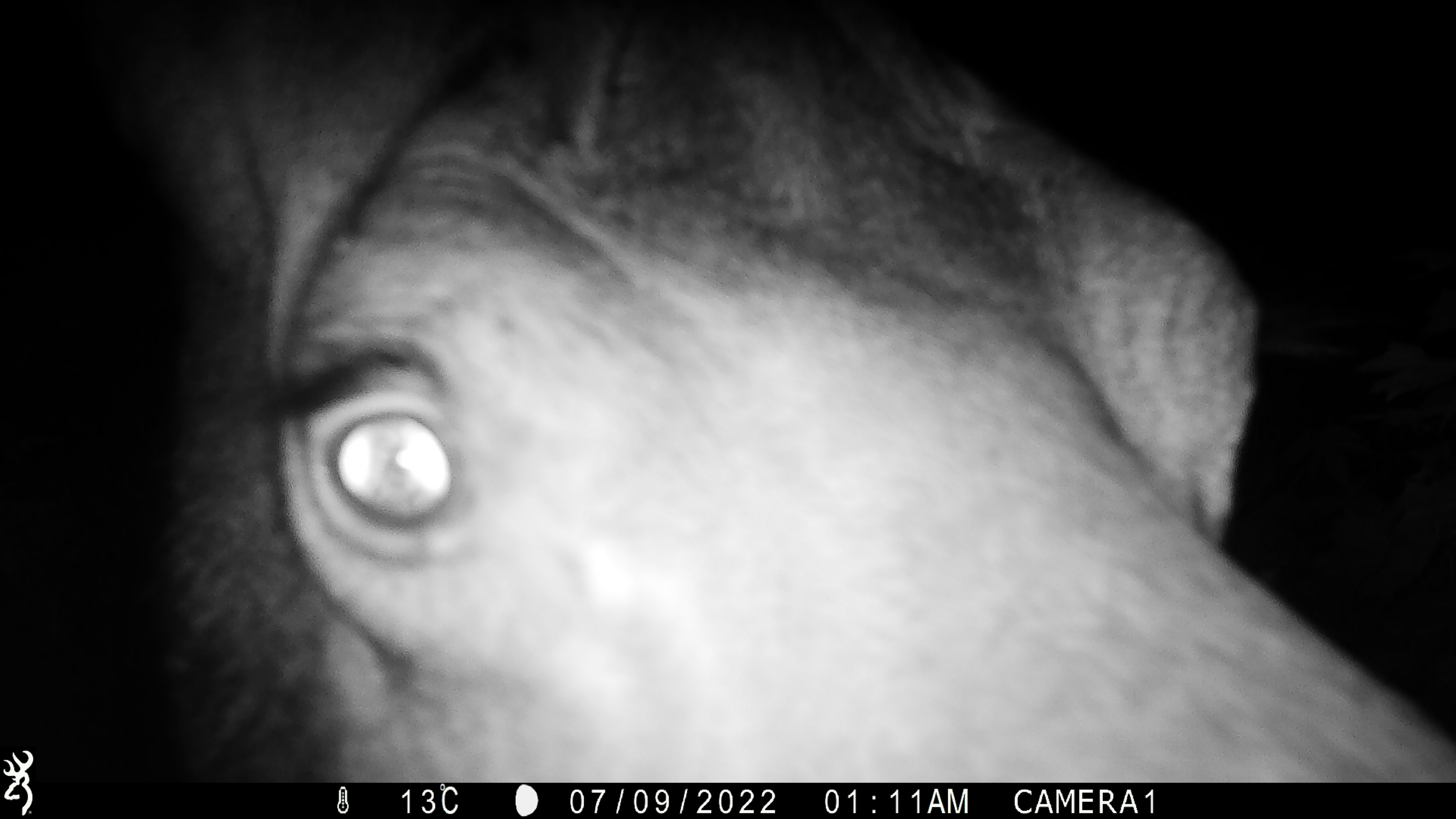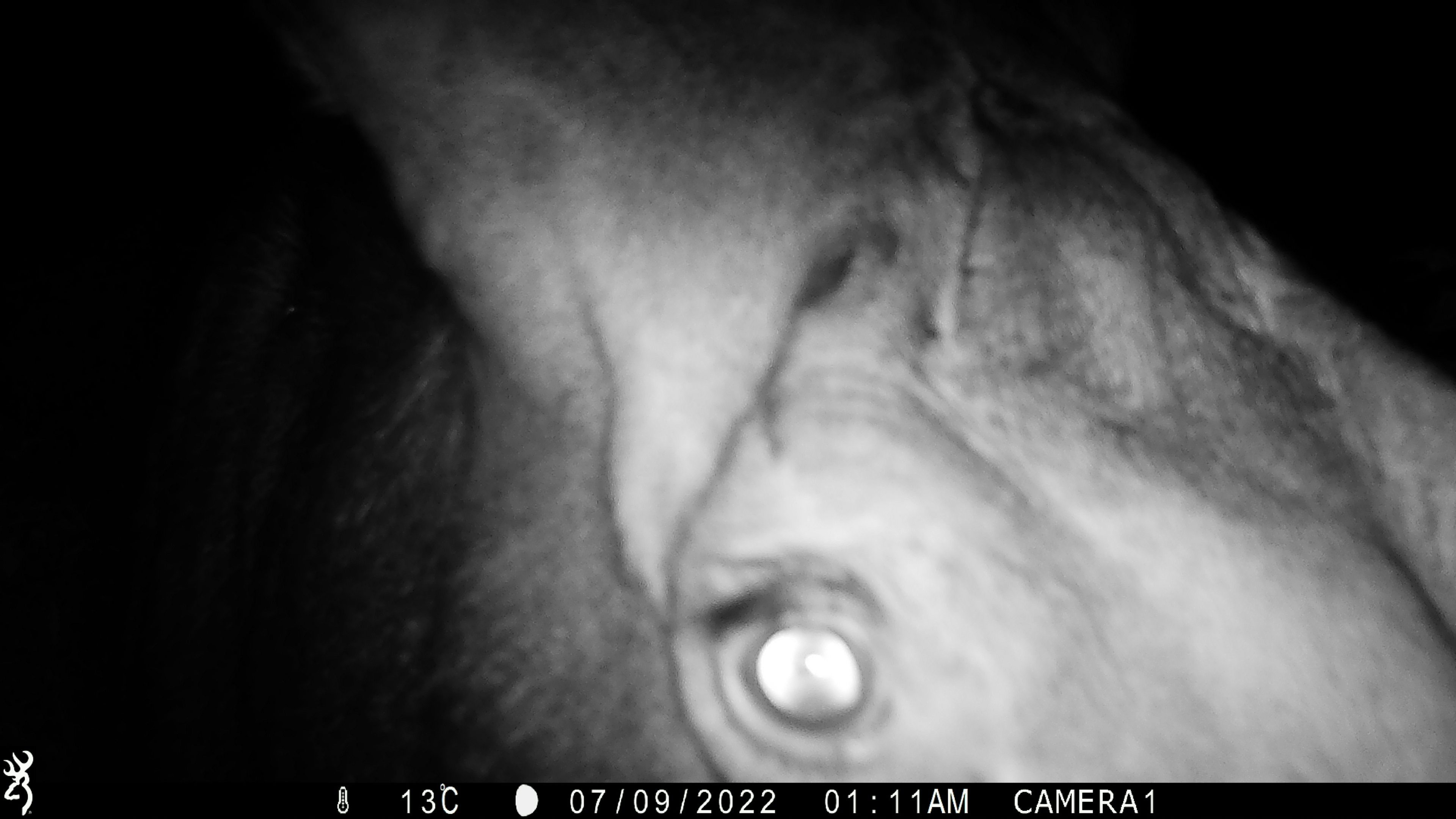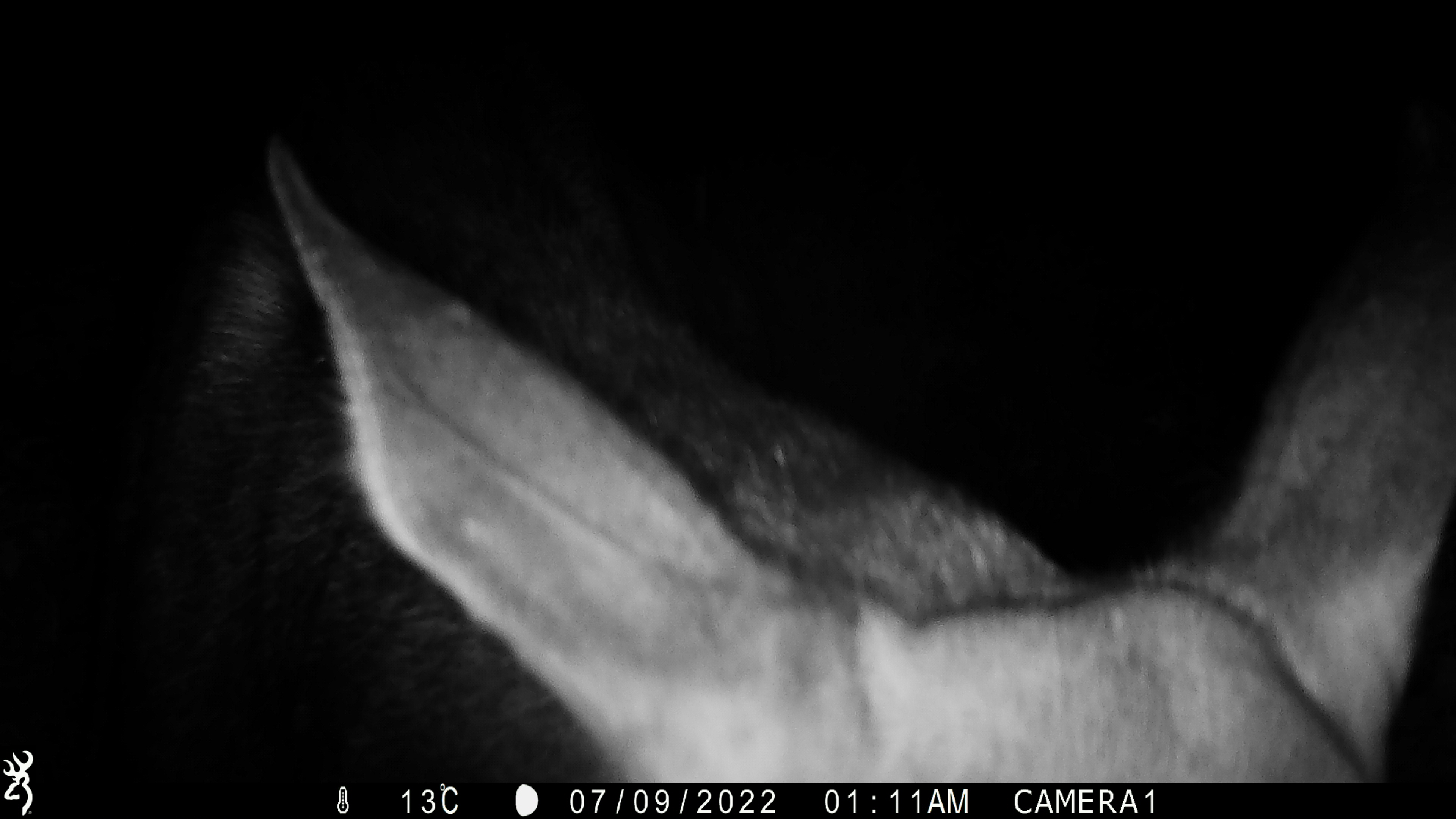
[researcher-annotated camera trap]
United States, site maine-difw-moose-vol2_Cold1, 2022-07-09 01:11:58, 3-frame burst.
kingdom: Animalia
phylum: Chordata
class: Mammalia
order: Artiodactyla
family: Cervidae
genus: Alces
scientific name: Alces alces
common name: moose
Moose (Alces alces).